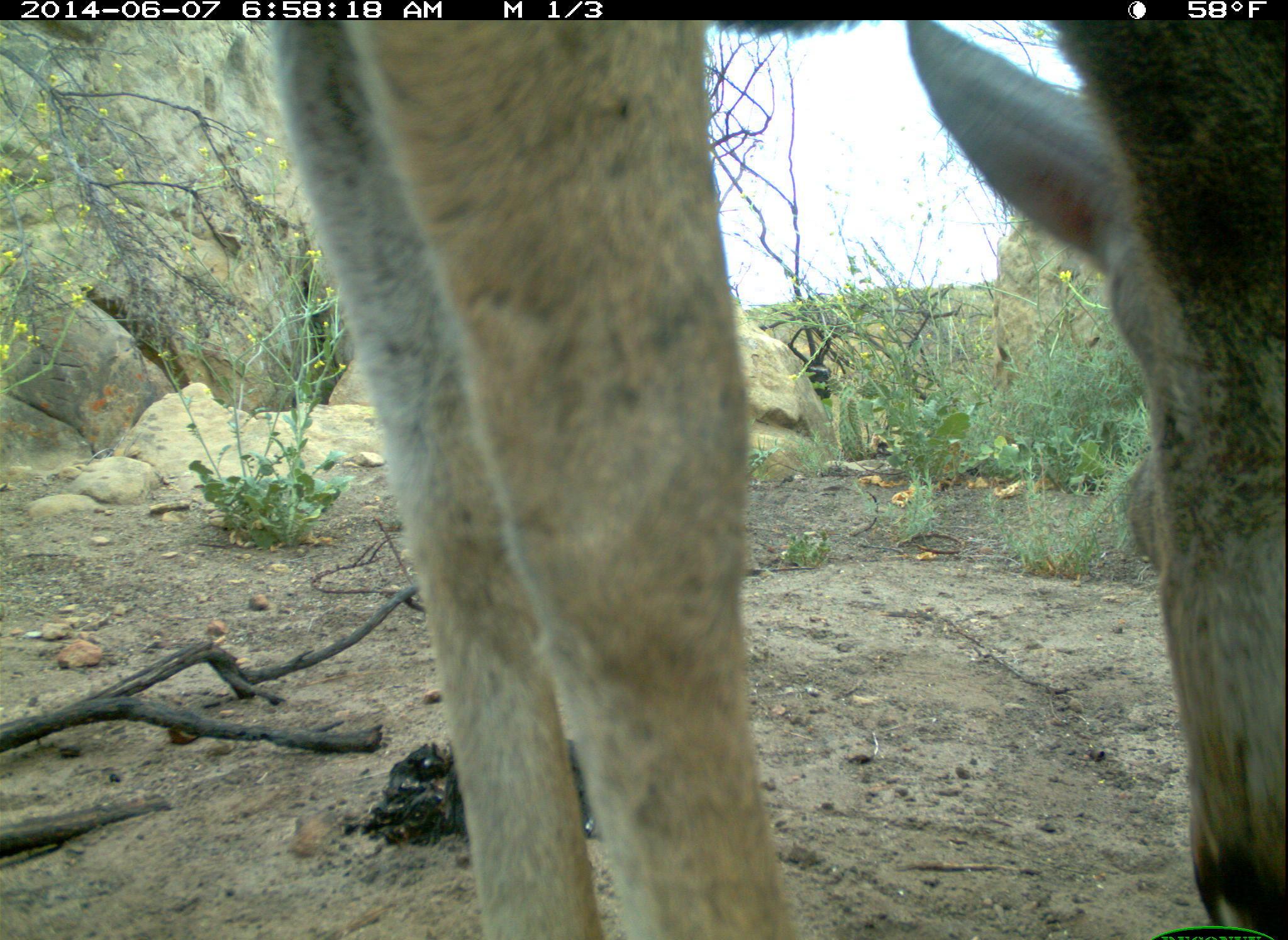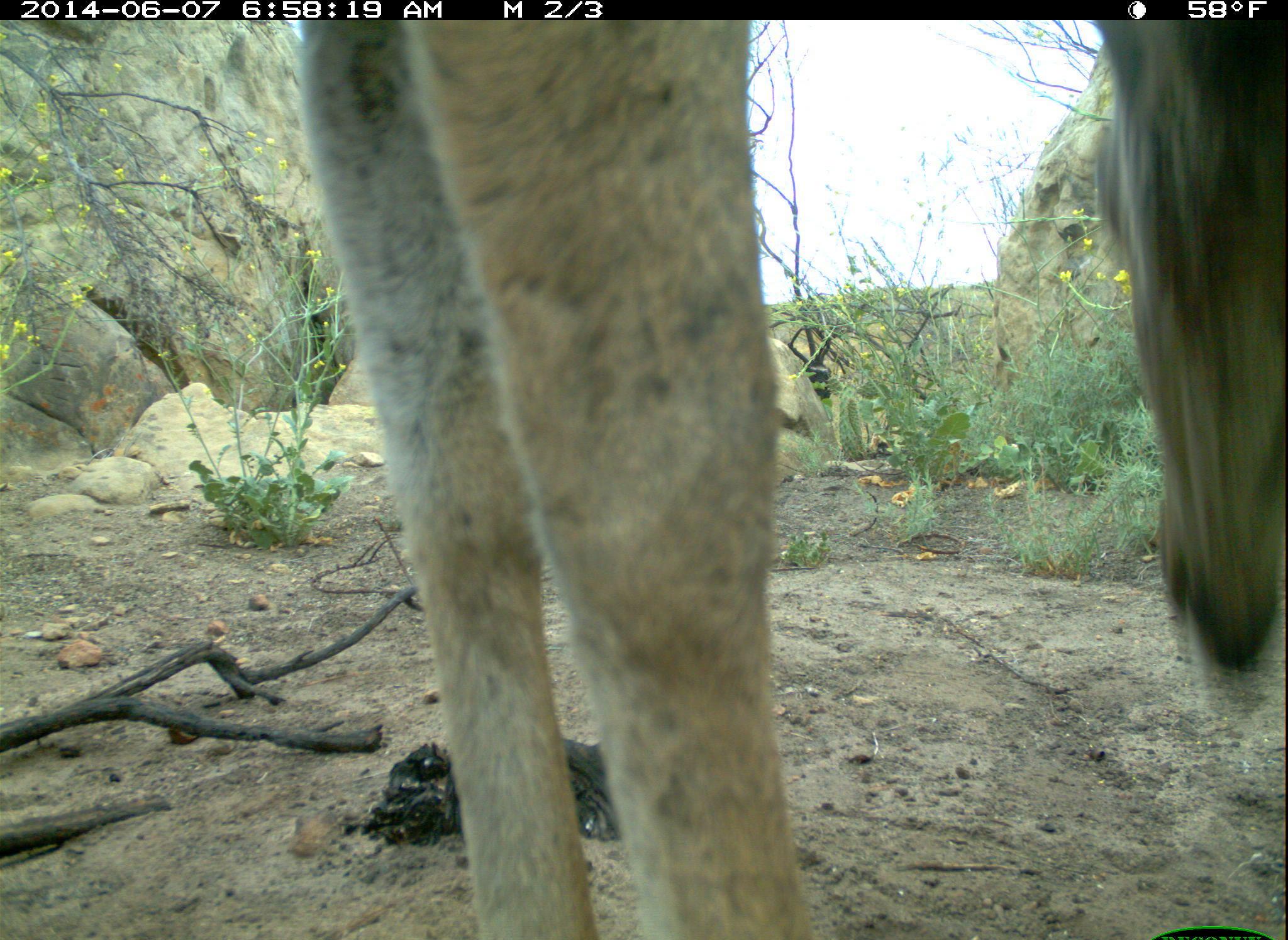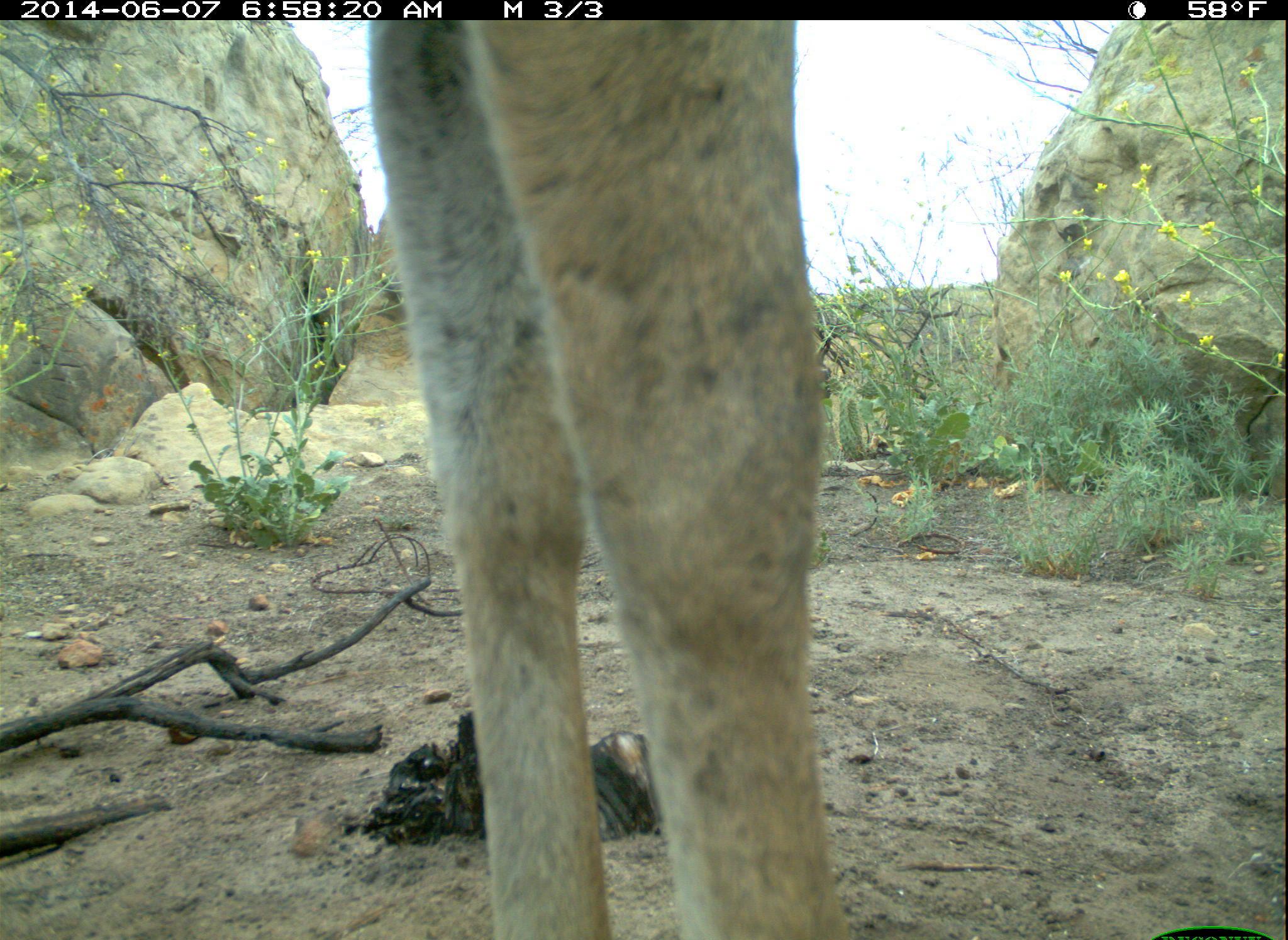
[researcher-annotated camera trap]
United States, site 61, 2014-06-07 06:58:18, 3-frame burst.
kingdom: Animalia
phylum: Chordata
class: Mammalia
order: Artiodactyla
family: Cervidae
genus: Odocoileus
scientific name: Odocoileus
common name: deer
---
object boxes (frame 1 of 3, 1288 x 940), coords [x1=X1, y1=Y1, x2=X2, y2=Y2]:
deer: [x1=267, y1=24, x2=1286, y2=940]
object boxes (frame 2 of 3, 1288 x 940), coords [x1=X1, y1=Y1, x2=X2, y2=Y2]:
deer: [x1=258, y1=14, x2=1280, y2=931]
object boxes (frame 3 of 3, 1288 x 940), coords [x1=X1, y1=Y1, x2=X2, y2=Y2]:
deer: [x1=299, y1=10, x2=918, y2=940]